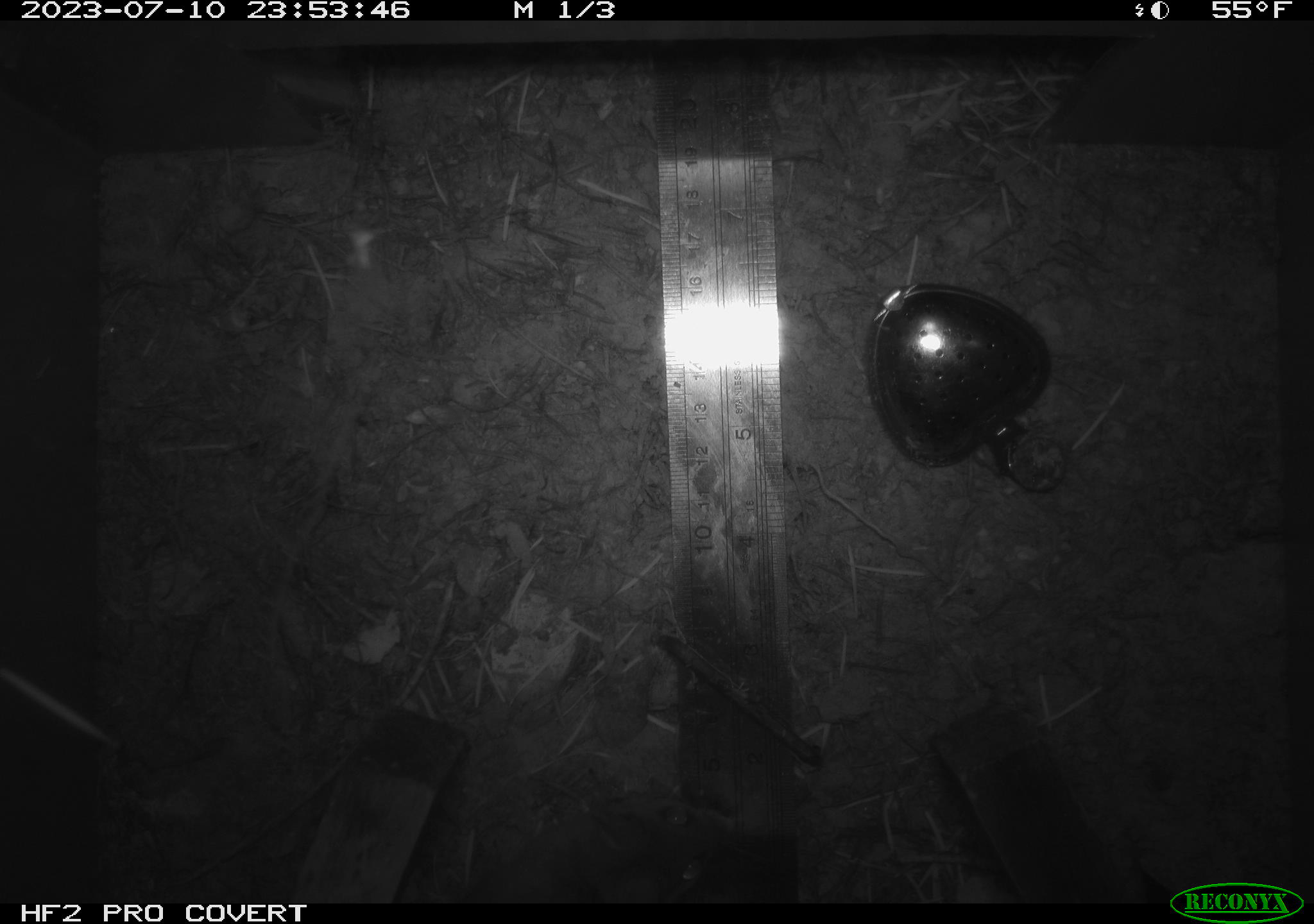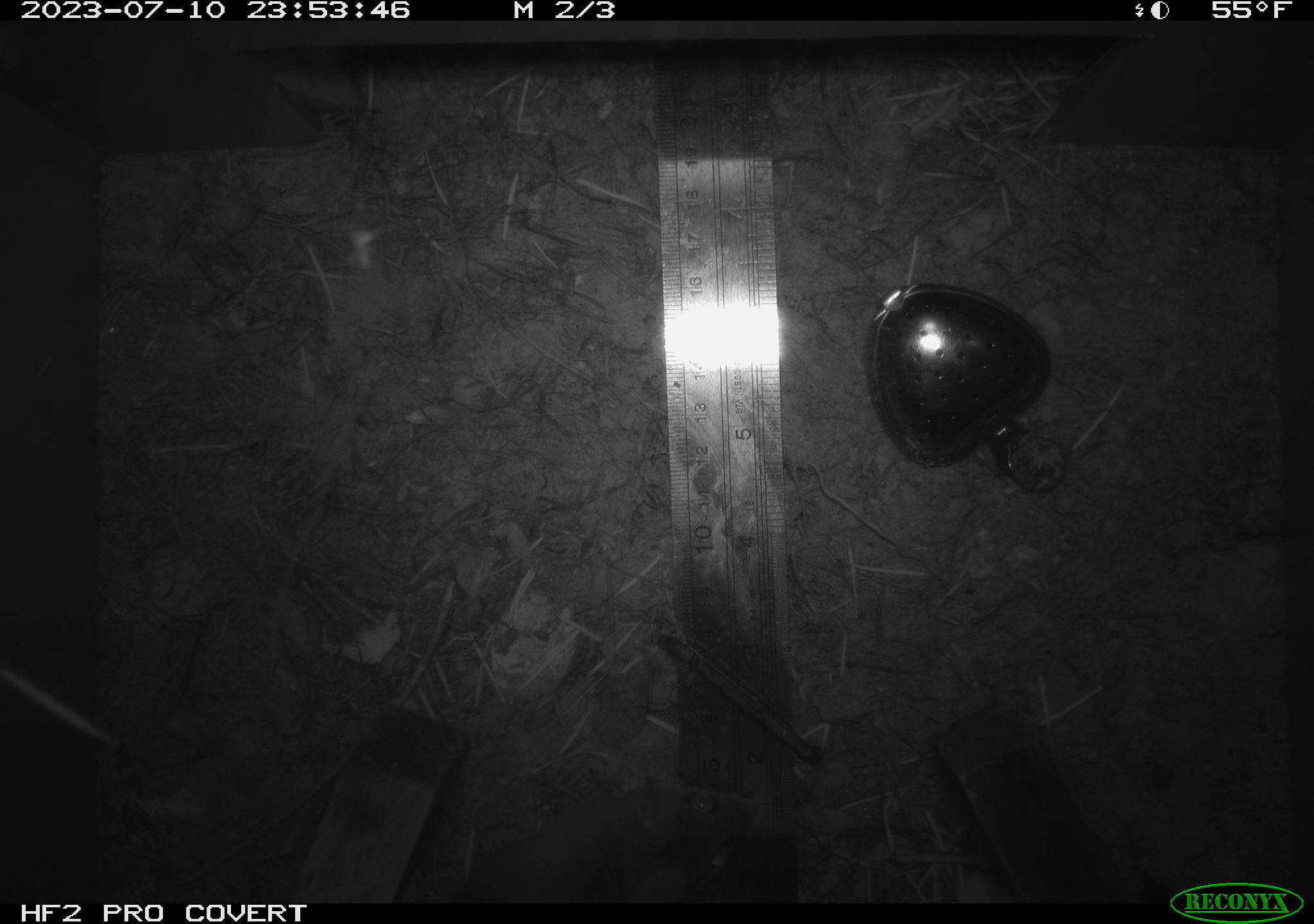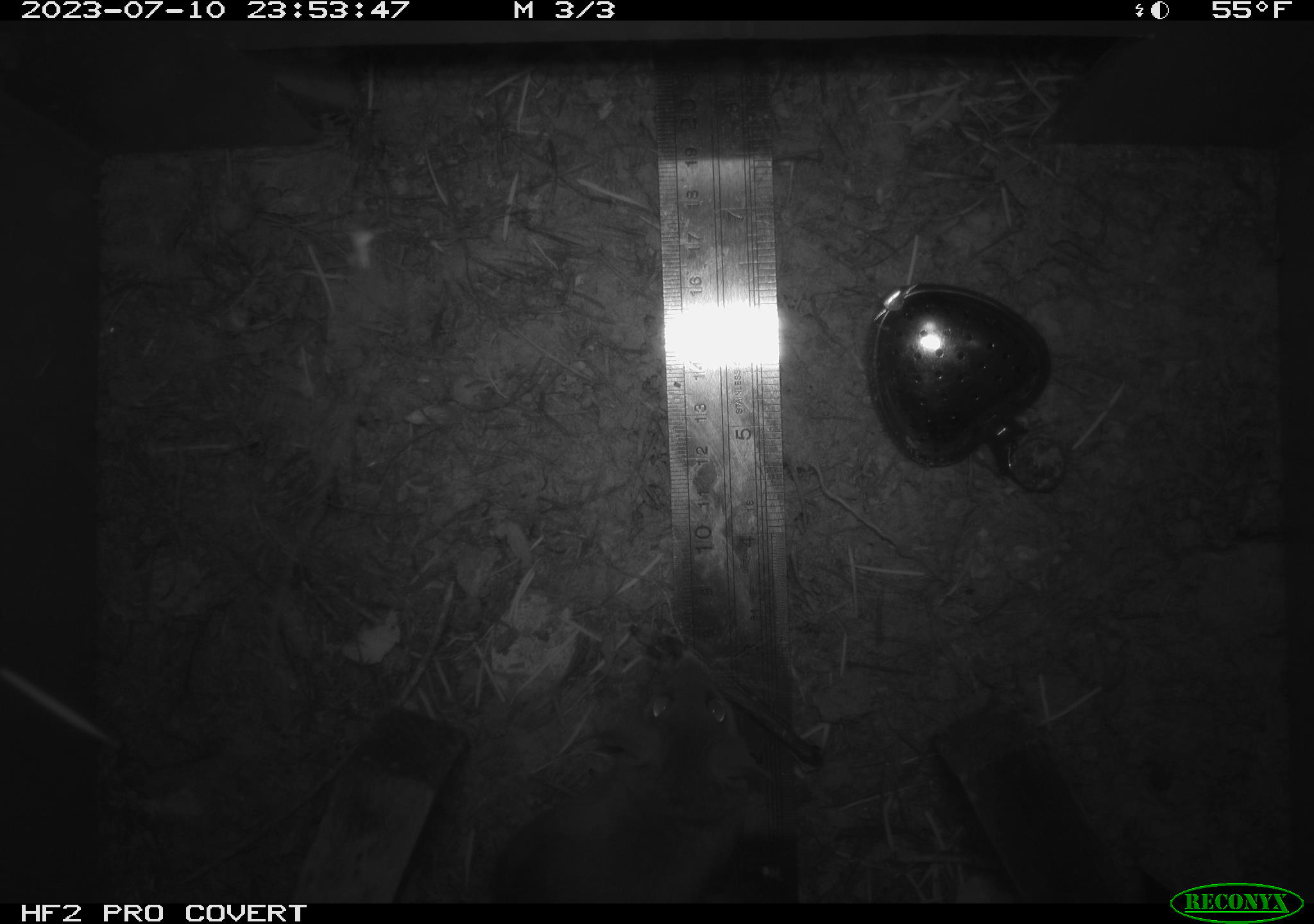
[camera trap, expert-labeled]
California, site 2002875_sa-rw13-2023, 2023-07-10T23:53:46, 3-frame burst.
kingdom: Animalia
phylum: Chordata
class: Mammalia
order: Rodentia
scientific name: Rodentia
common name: mouse species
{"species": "mouse species (Rodentia)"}